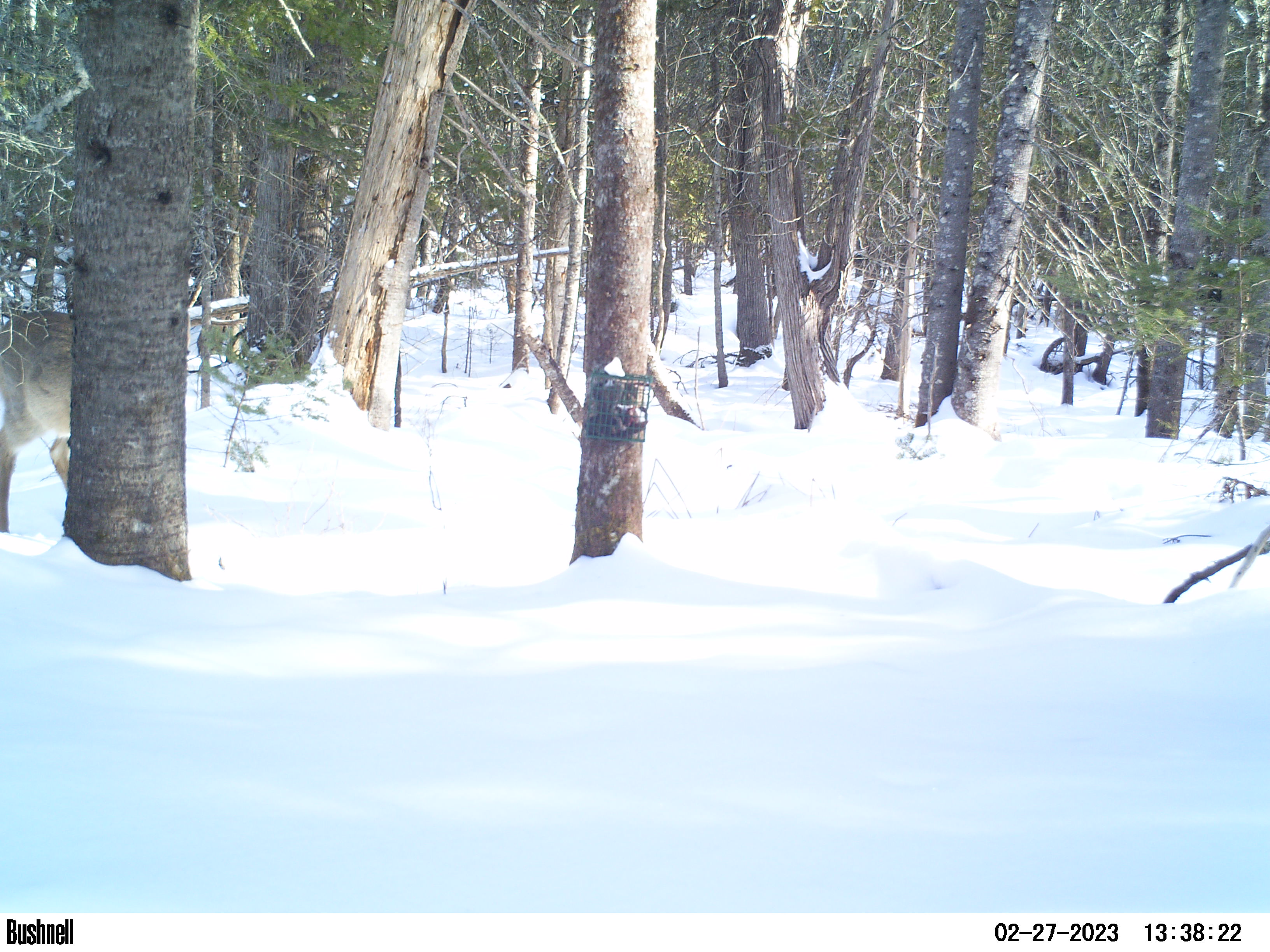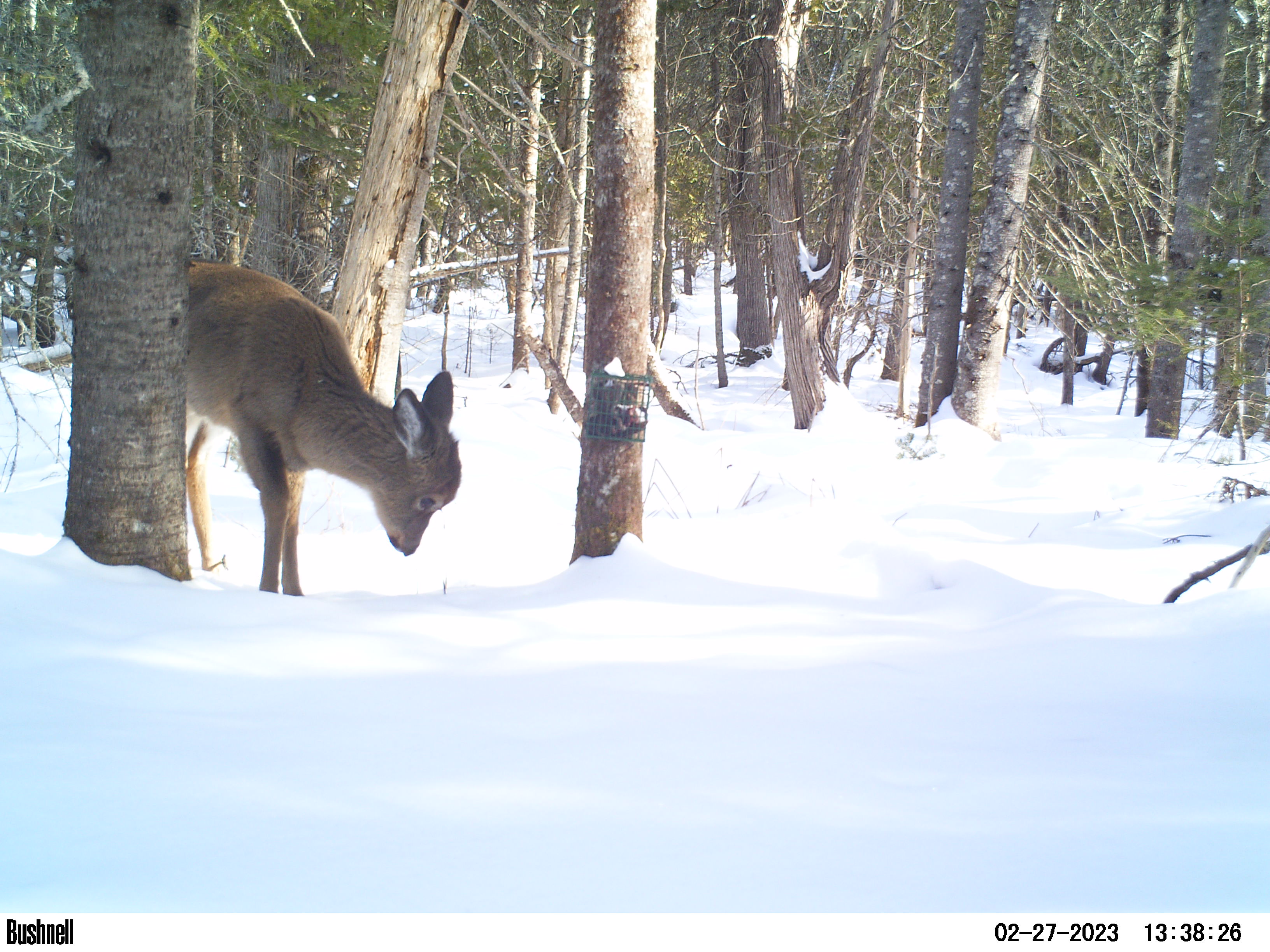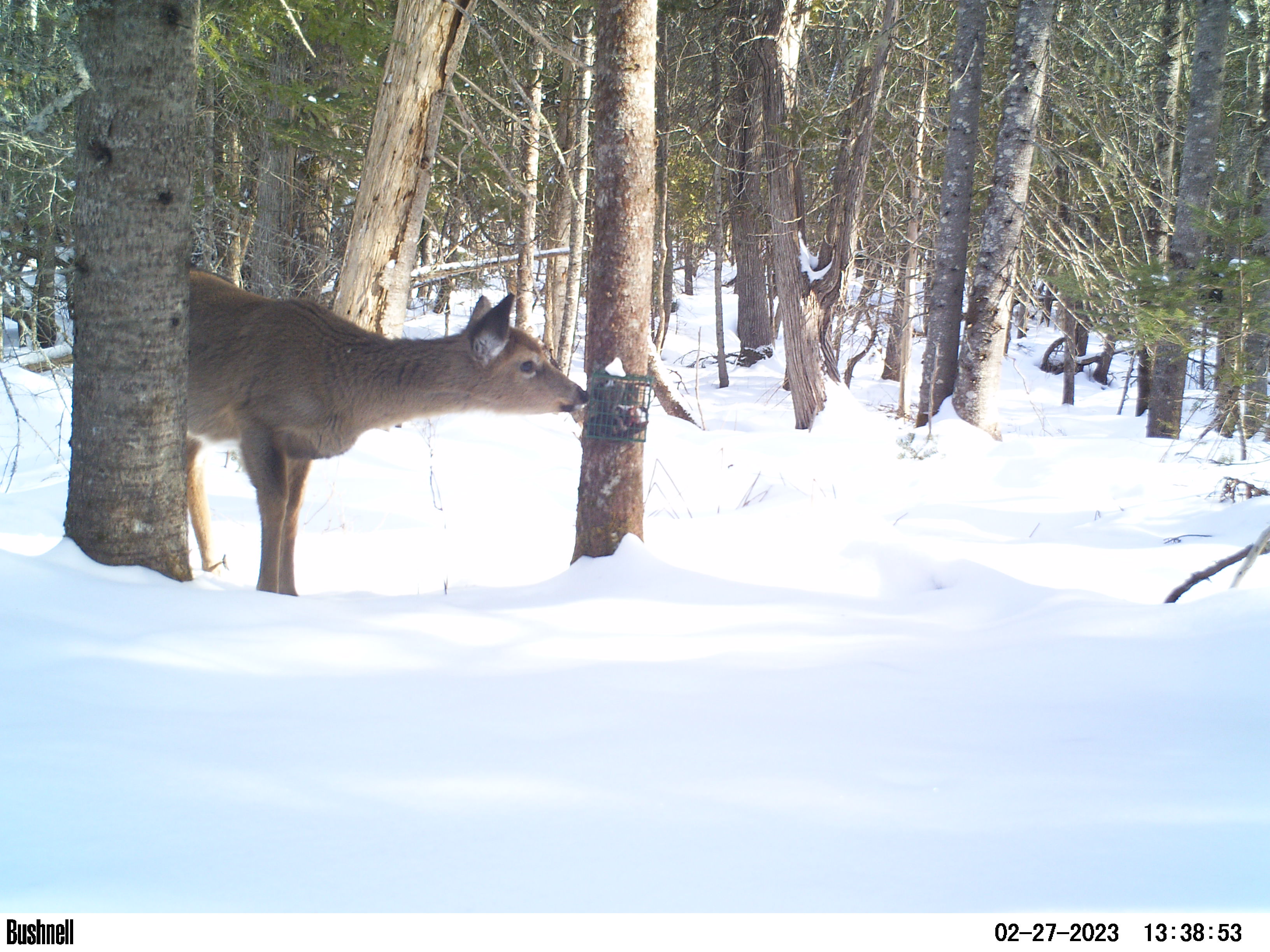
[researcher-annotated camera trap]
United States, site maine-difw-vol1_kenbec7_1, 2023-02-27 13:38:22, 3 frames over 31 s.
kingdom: Animalia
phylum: Chordata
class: Mammalia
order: Artiodactyla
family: Cervidae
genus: Odocoileus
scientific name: Odocoileus virginianus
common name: white-tailed deer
White-tailed deer (Odocoileus virginianus).